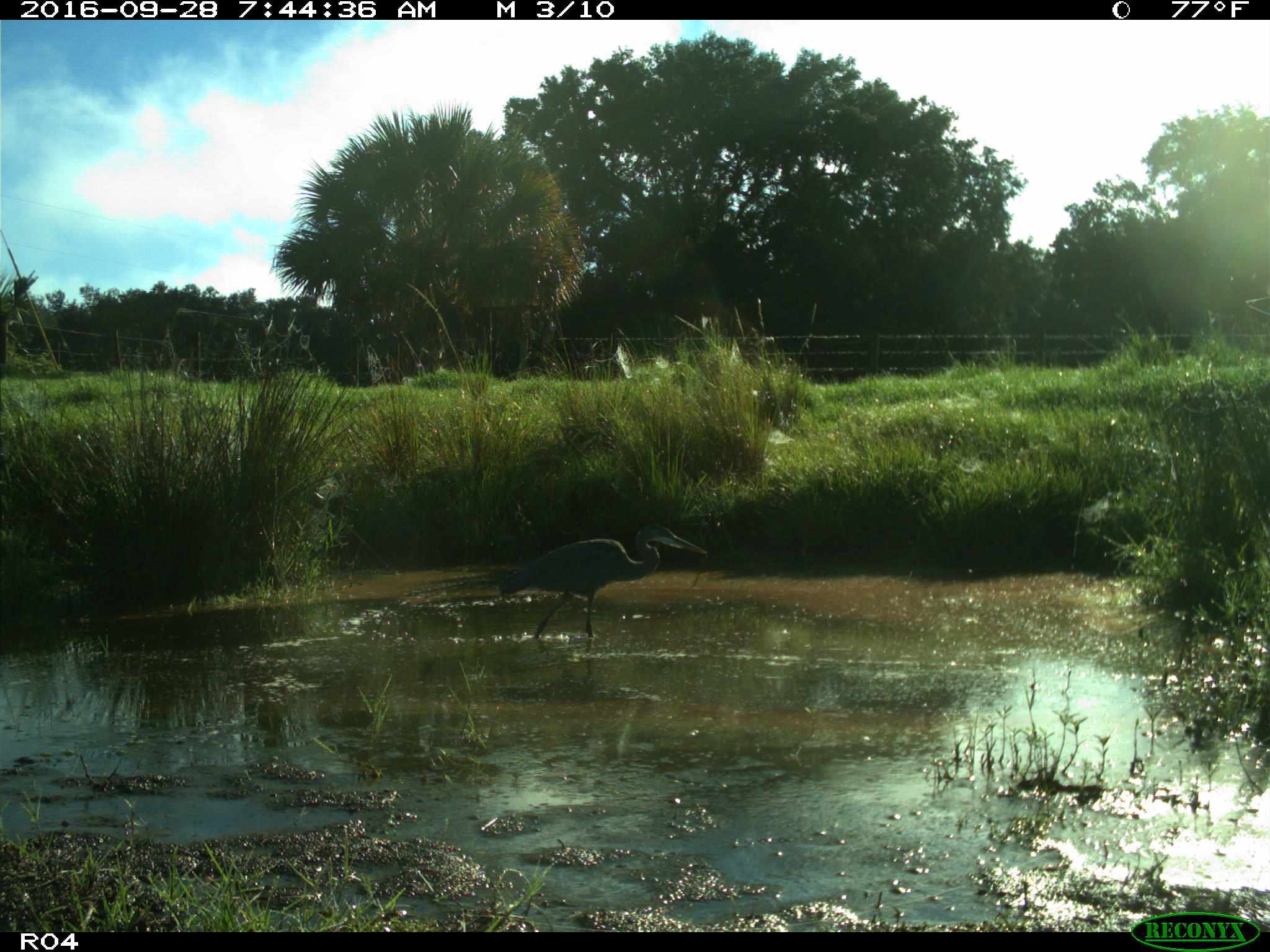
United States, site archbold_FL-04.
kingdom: Animalia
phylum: Chordata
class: Aves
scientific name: Aves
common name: birds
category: unidentified bird